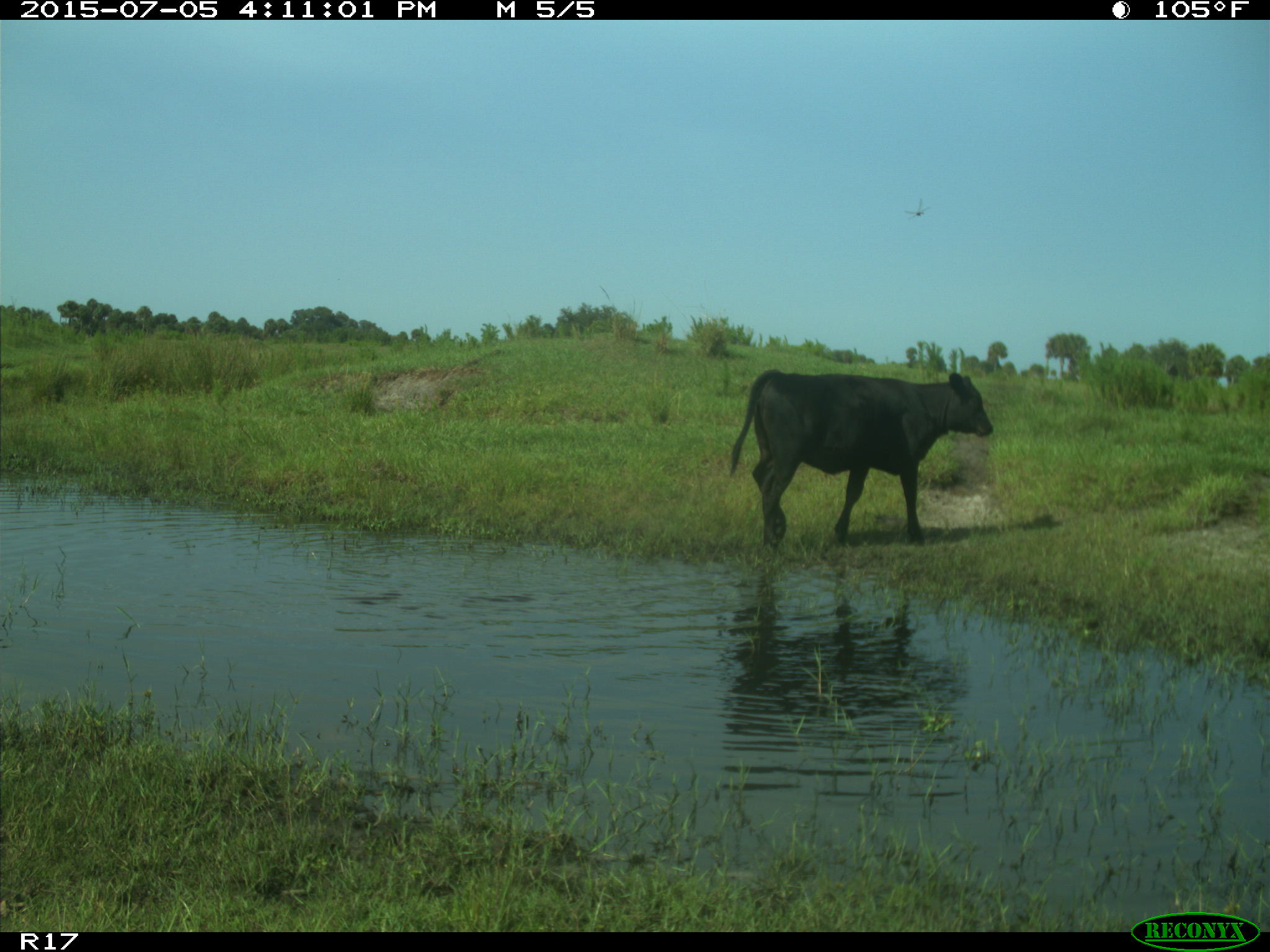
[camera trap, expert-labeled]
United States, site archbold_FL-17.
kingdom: Animalia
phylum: Chordata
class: Mammalia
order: Artiodactyla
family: Bovidae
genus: Bos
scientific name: Bos taurus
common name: domestic cow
Bos taurus (domestic cow).